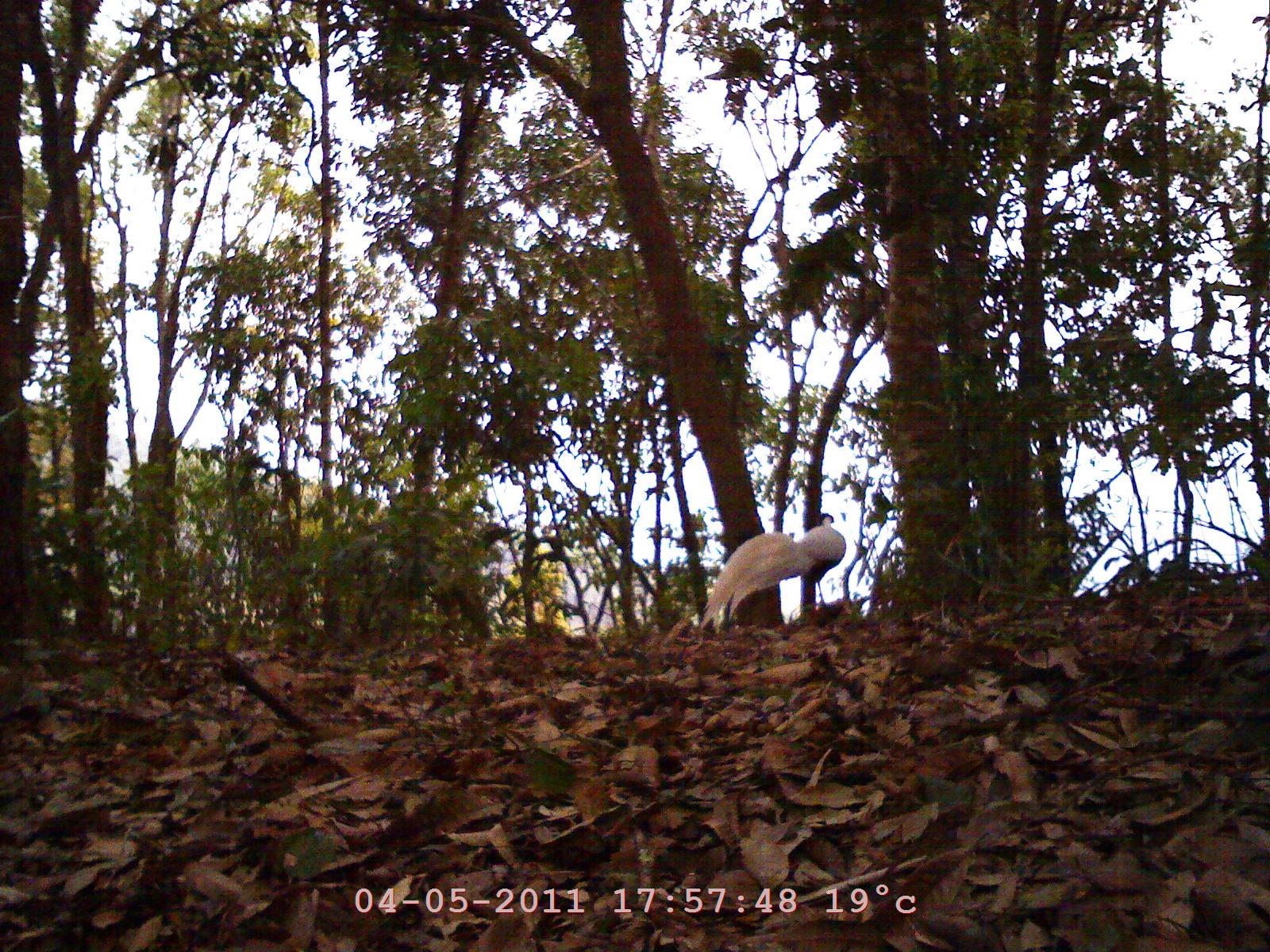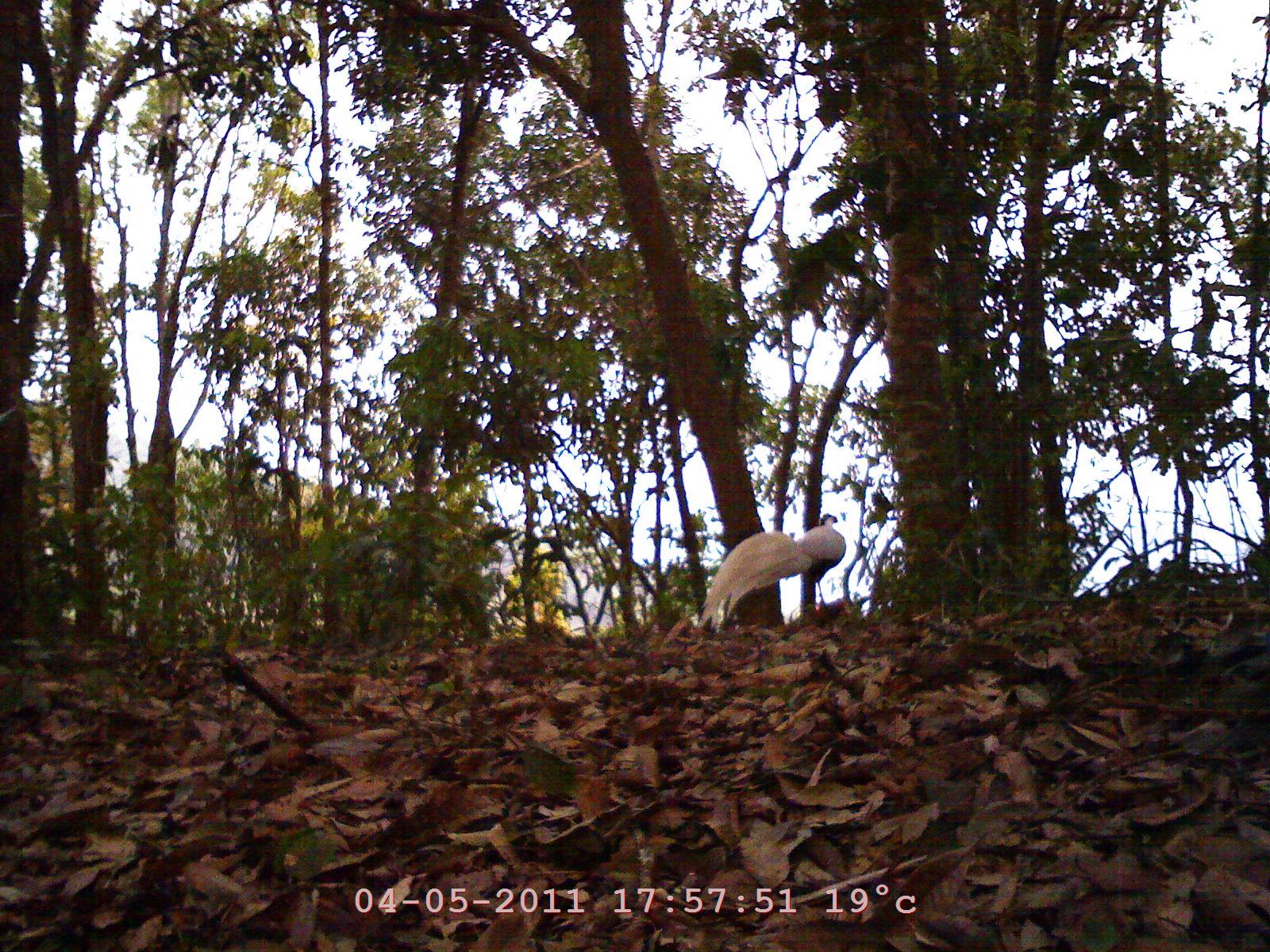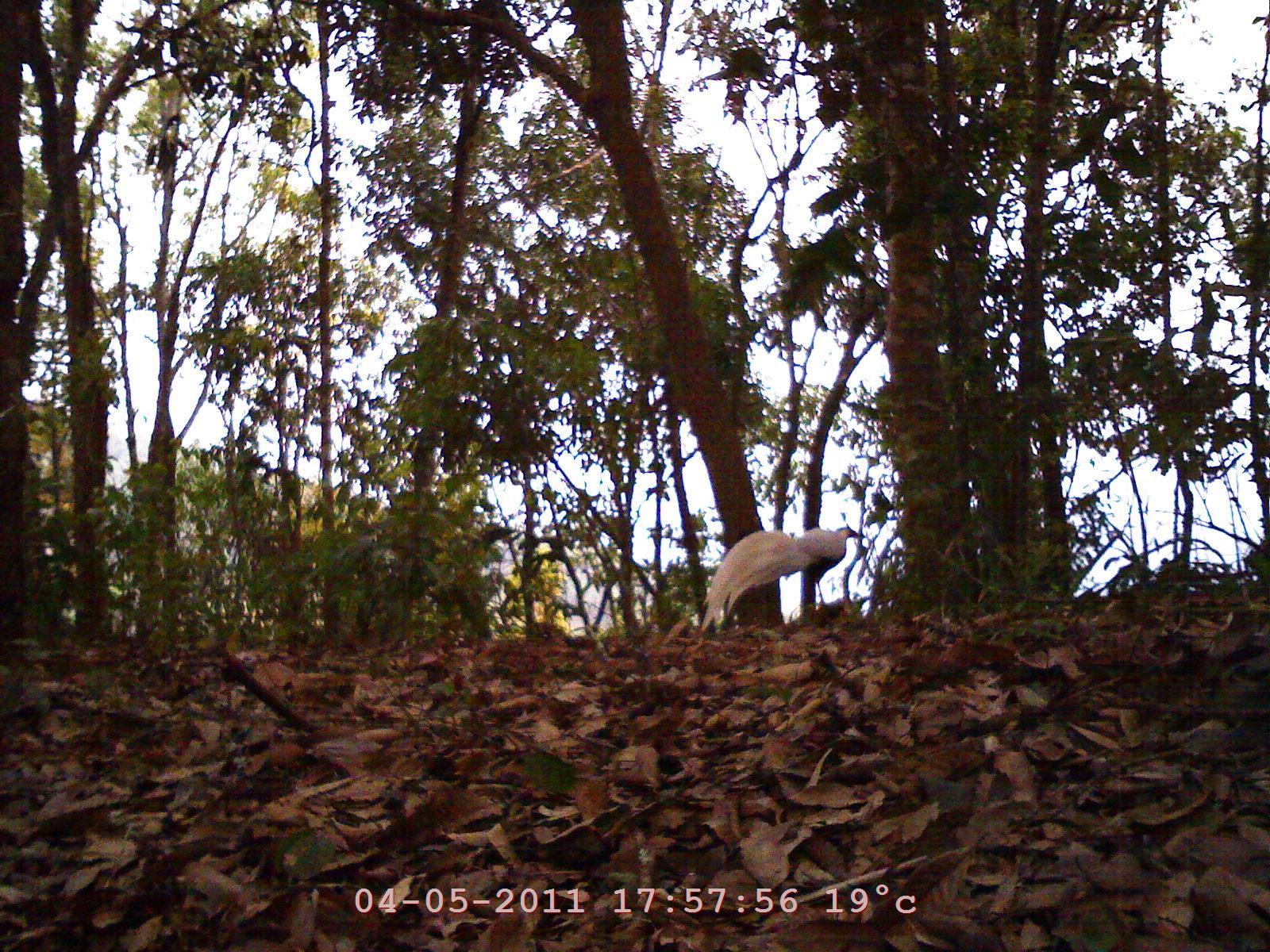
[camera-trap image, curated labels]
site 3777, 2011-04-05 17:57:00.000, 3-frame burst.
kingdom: Animalia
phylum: Chordata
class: Aves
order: Galliformes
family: Phasianidae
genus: Lophura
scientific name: Lophura nycthemera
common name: silver pheasant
Lophura nycthemera (silver pheasant), count 1, age adult, sex male.